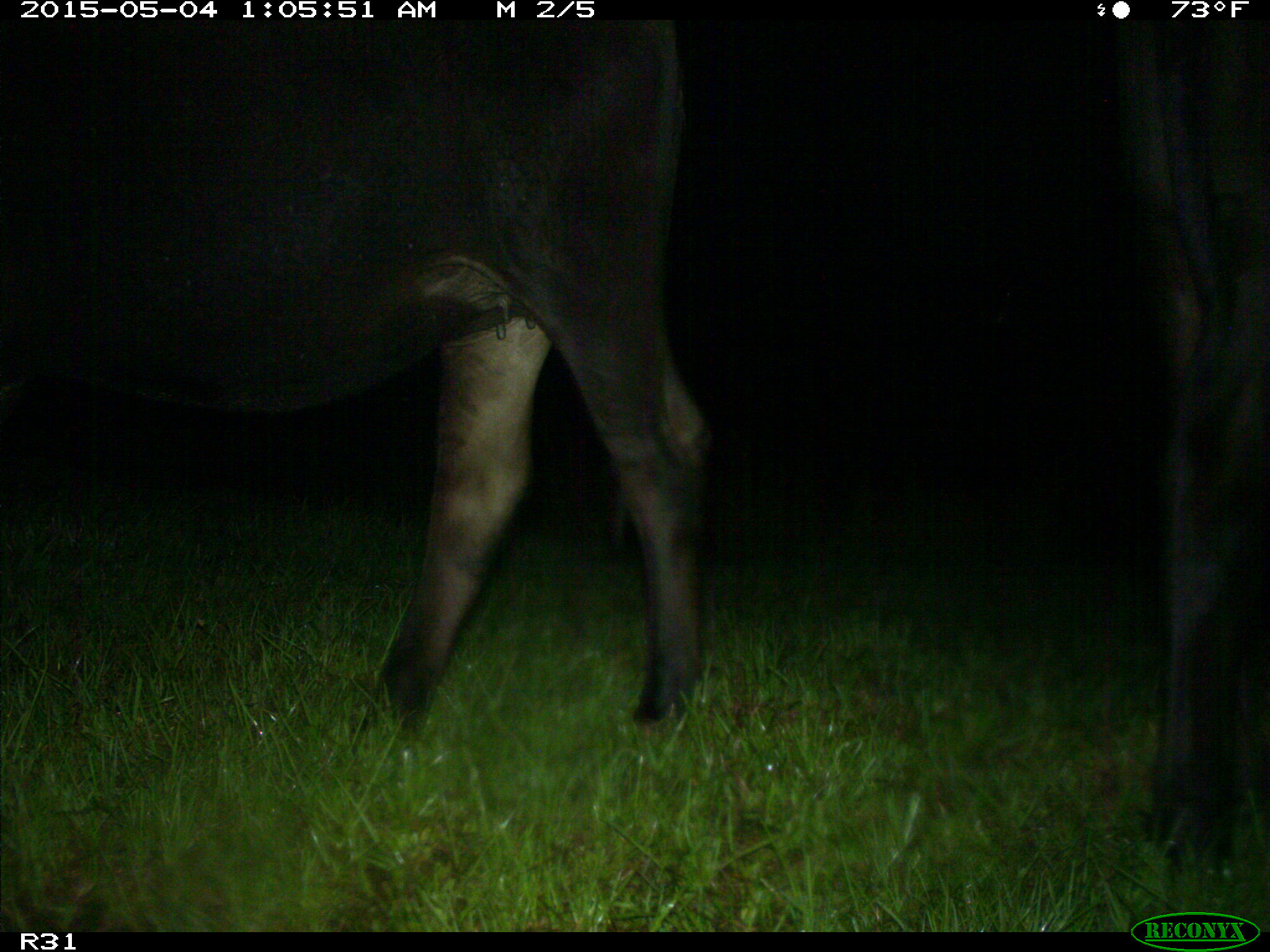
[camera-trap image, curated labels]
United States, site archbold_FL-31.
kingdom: Animalia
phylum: Chordata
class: Mammalia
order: Artiodactyla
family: Bovidae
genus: Bos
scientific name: Bos taurus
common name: domestic cow